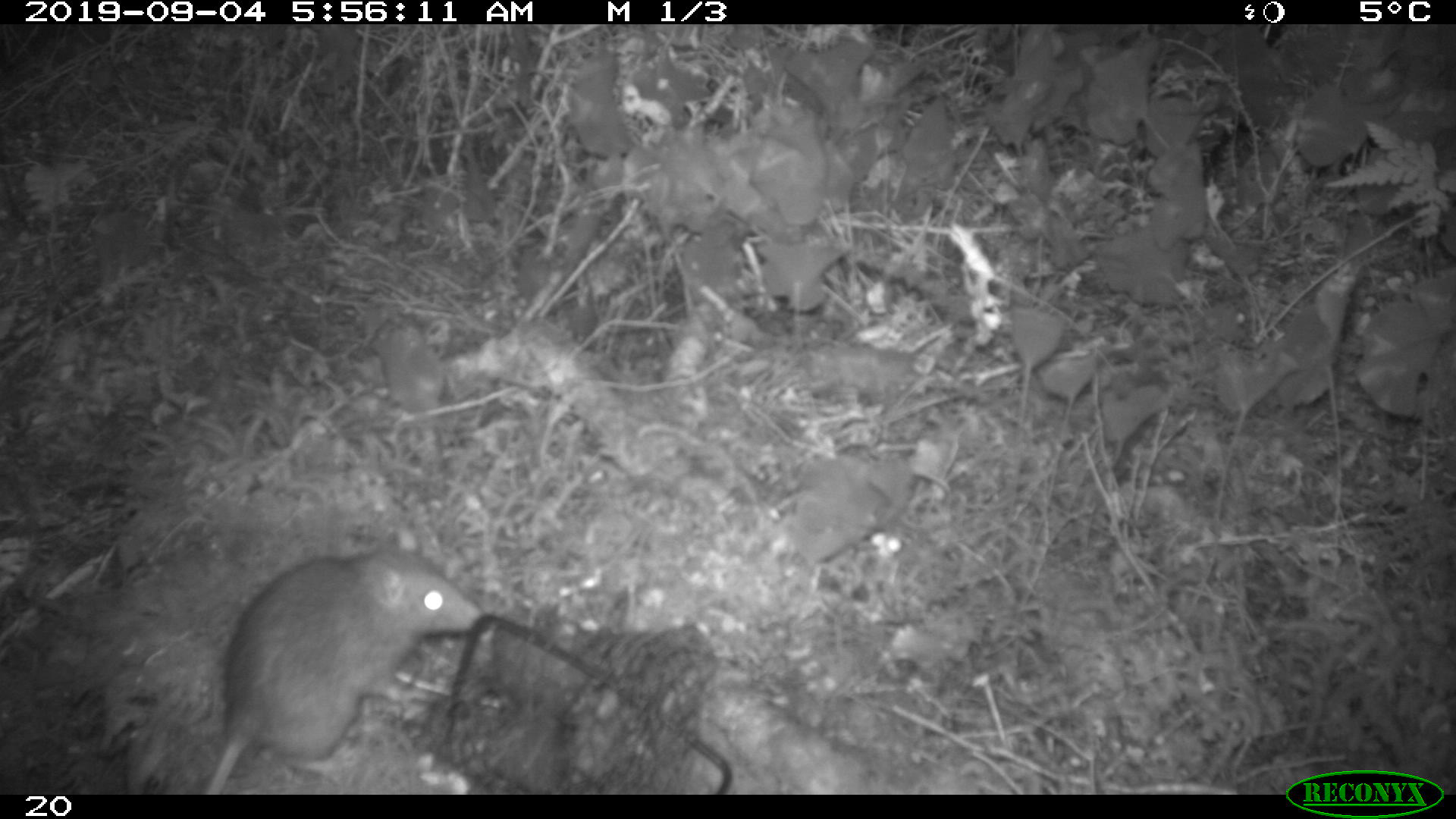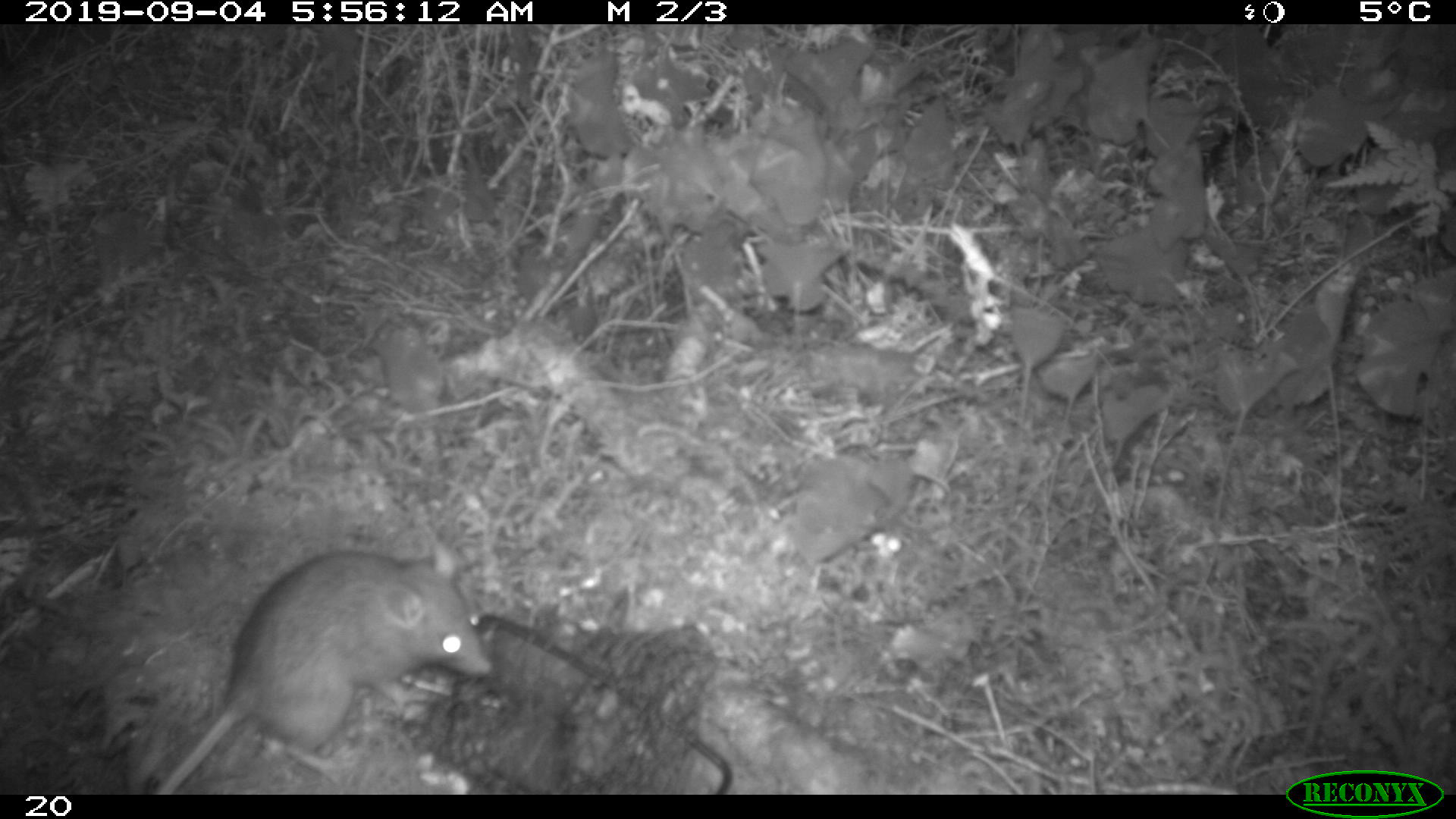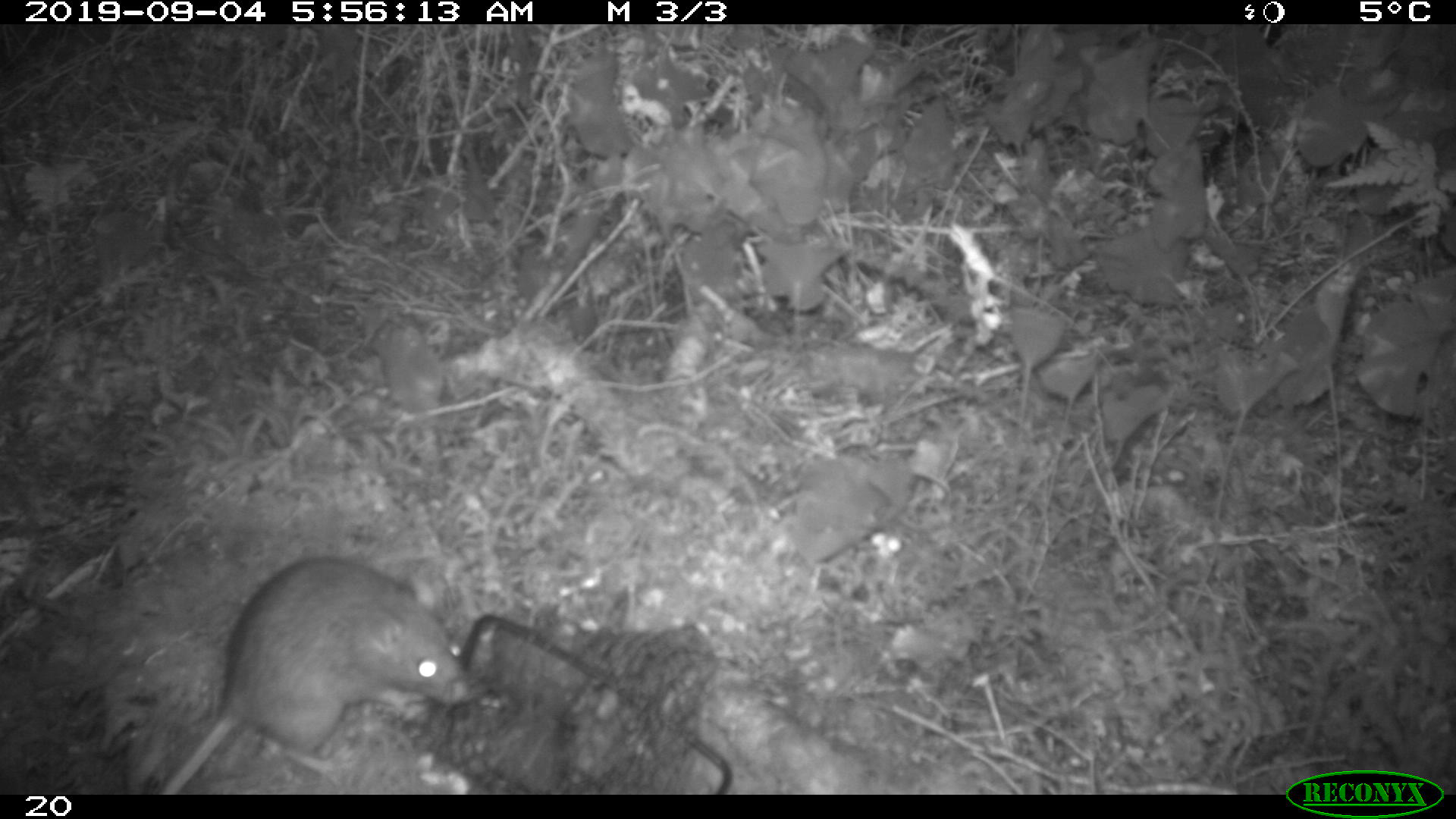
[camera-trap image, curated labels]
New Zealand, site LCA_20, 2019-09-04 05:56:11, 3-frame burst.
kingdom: Animalia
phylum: Chordata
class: Mammalia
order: Rodentia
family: Muridae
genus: Rattus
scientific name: Rattus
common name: rat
Rat (Rattus).